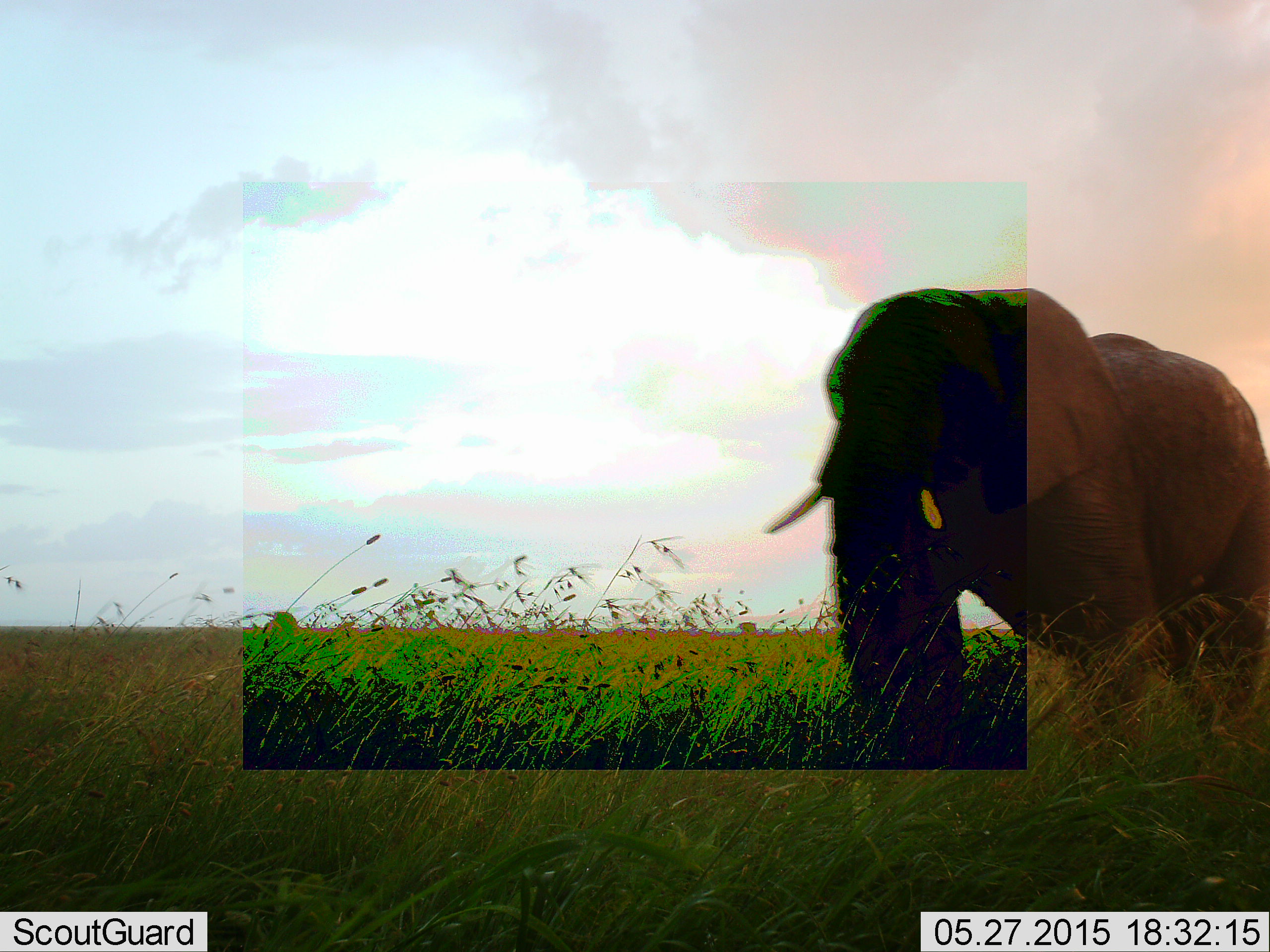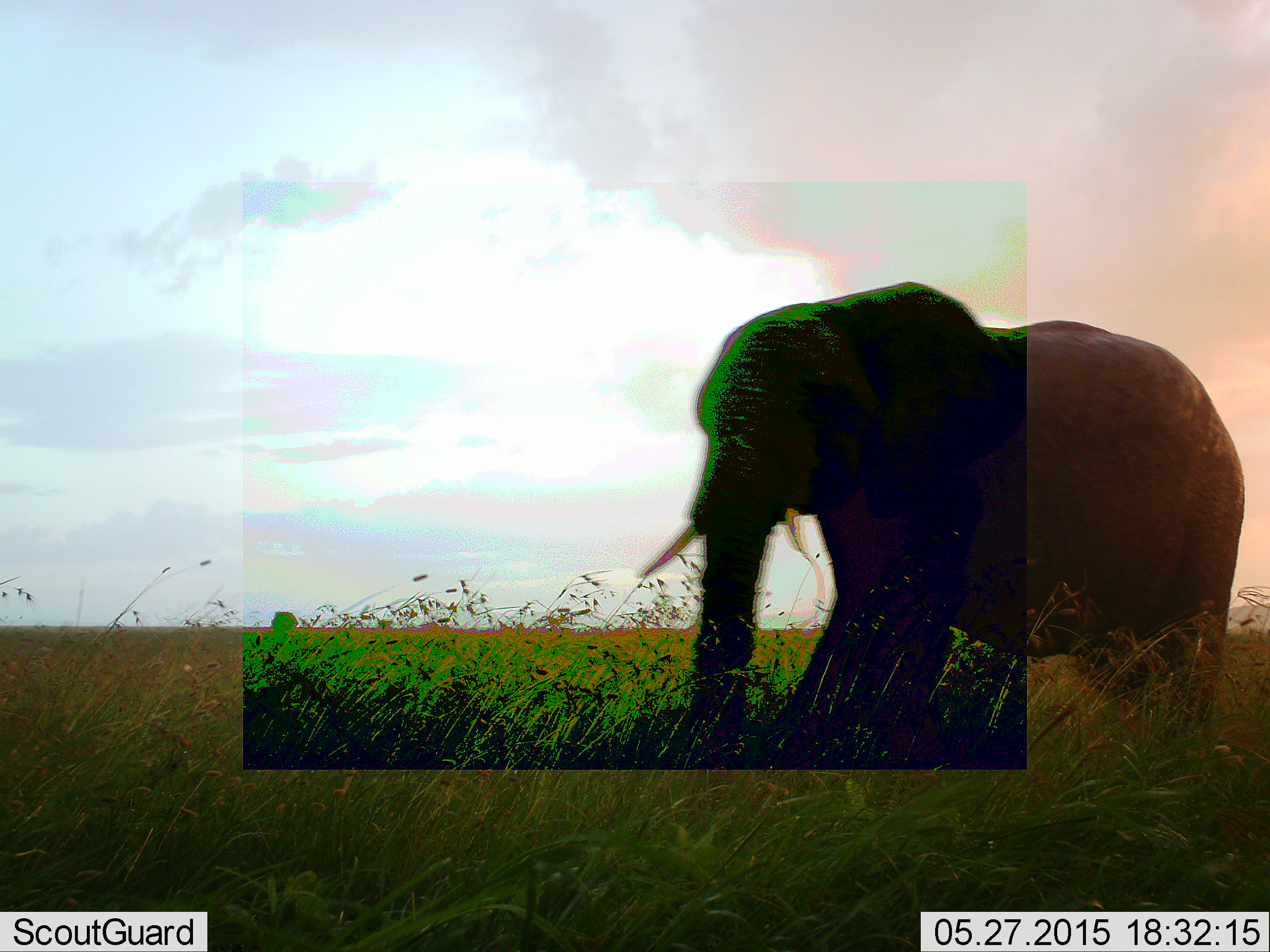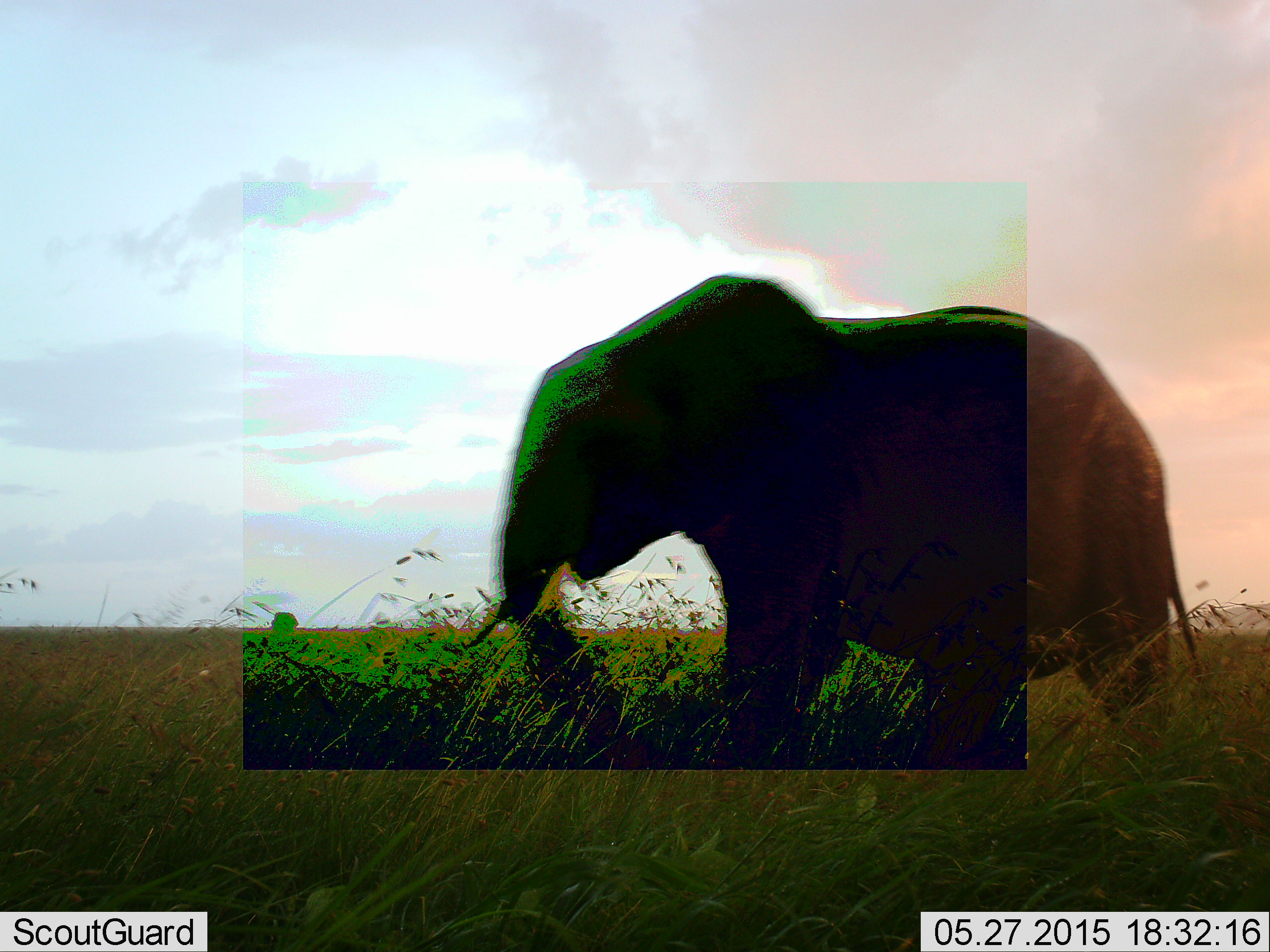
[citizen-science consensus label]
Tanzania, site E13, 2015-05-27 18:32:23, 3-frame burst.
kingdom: Animalia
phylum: Chordata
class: Mammalia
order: Proboscidea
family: Elephantidae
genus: Loxodonta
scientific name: Loxodonta africana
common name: african bush elephant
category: elephant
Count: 1.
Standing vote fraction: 0%.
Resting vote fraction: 0%.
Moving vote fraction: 100%.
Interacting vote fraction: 0%.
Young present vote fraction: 0%.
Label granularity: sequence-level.